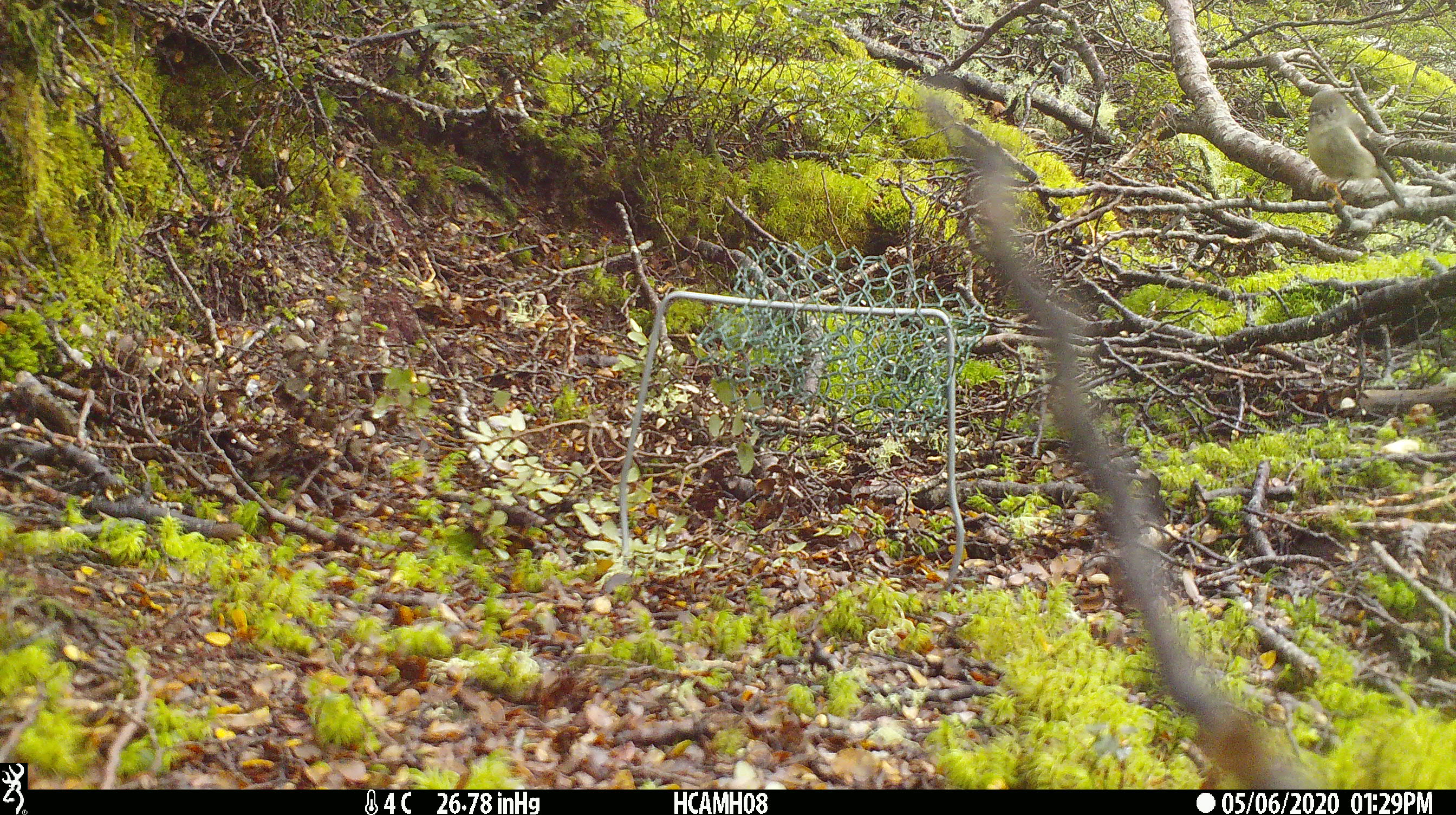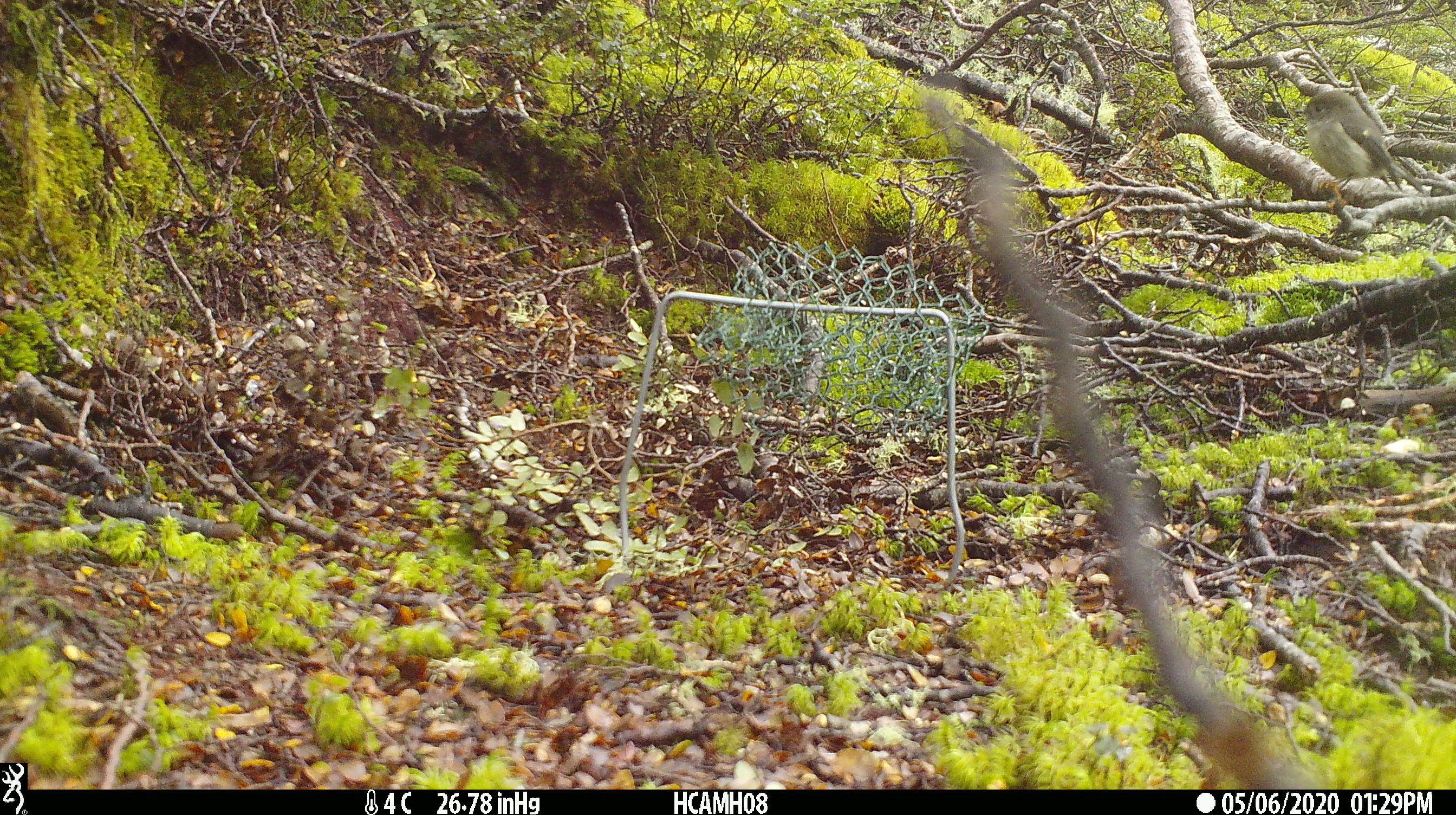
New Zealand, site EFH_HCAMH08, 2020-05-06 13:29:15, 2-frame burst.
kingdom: Animalia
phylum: Chordata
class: Aves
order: Passeriformes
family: Petroicidae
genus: Petroica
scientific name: Petroica macrocephala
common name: tomtit